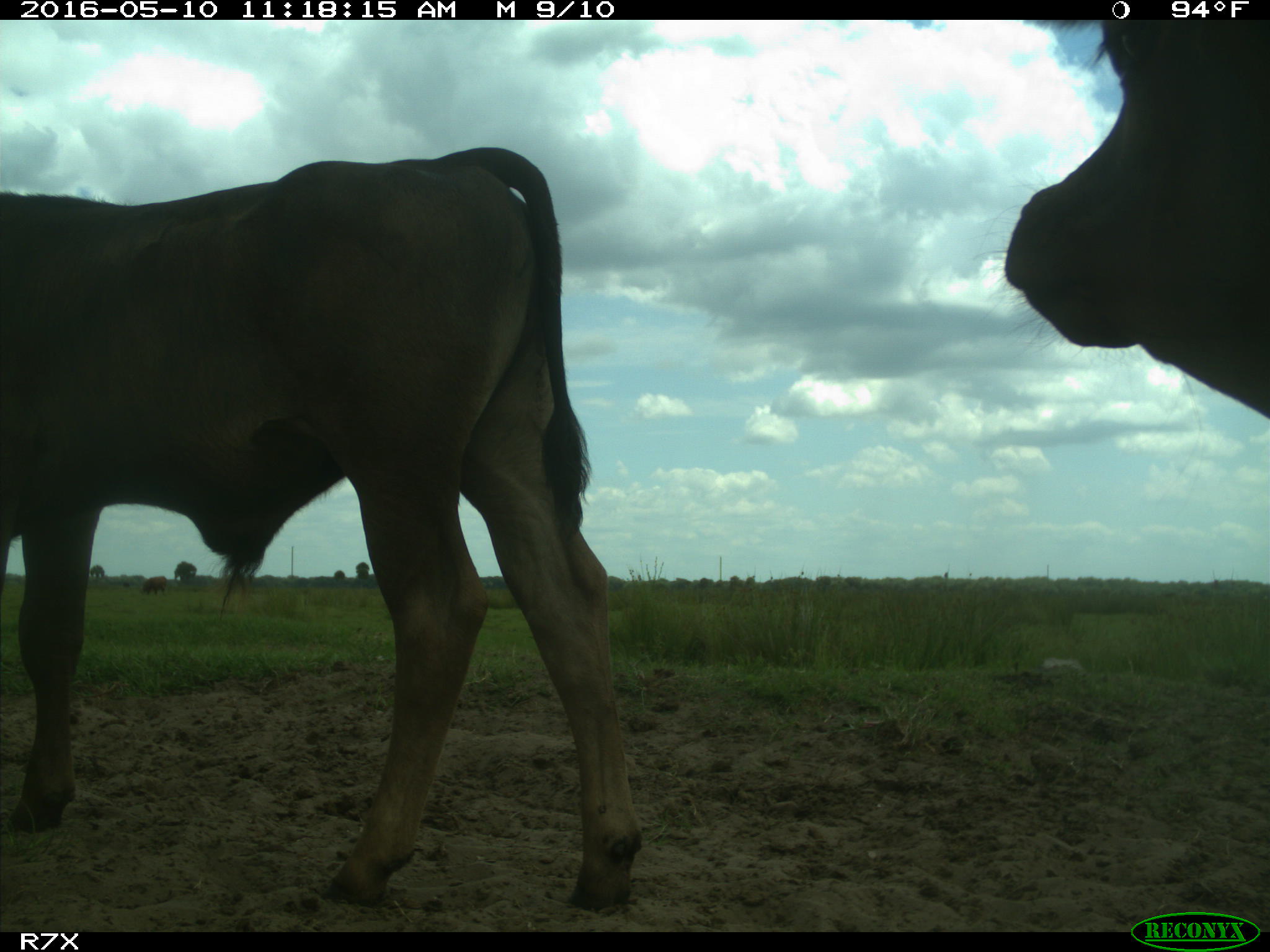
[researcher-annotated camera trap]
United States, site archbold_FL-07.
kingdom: Animalia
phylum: Chordata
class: Mammalia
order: Artiodactyla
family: Bovidae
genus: Bos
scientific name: Bos taurus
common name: domestic cow